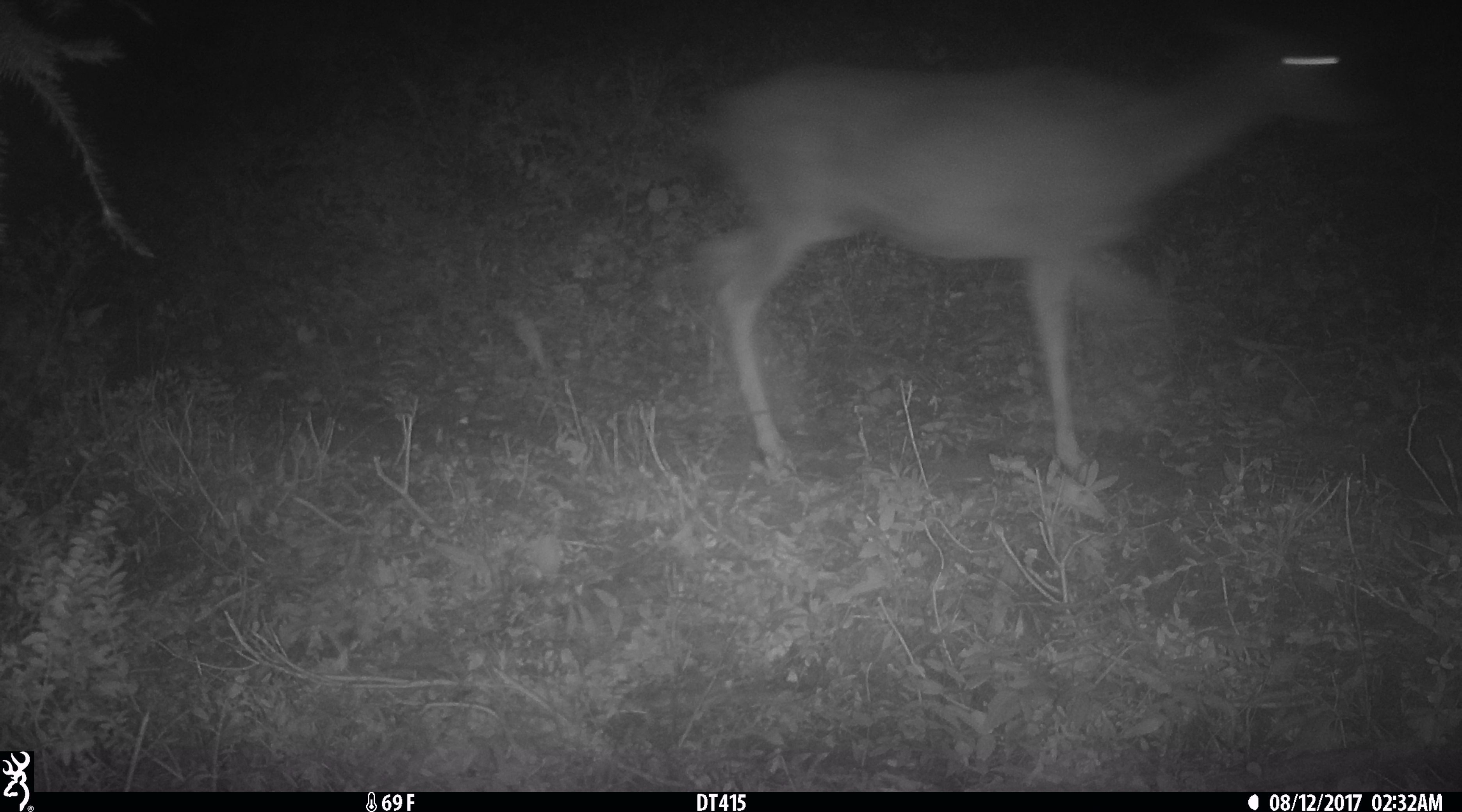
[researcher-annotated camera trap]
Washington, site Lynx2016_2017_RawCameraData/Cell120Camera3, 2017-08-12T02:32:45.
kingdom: Animalia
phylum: Chordata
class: Mammalia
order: Artiodactyla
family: Cervidae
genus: Odocoileus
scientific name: Odocoileus hemionus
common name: mule deer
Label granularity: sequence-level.